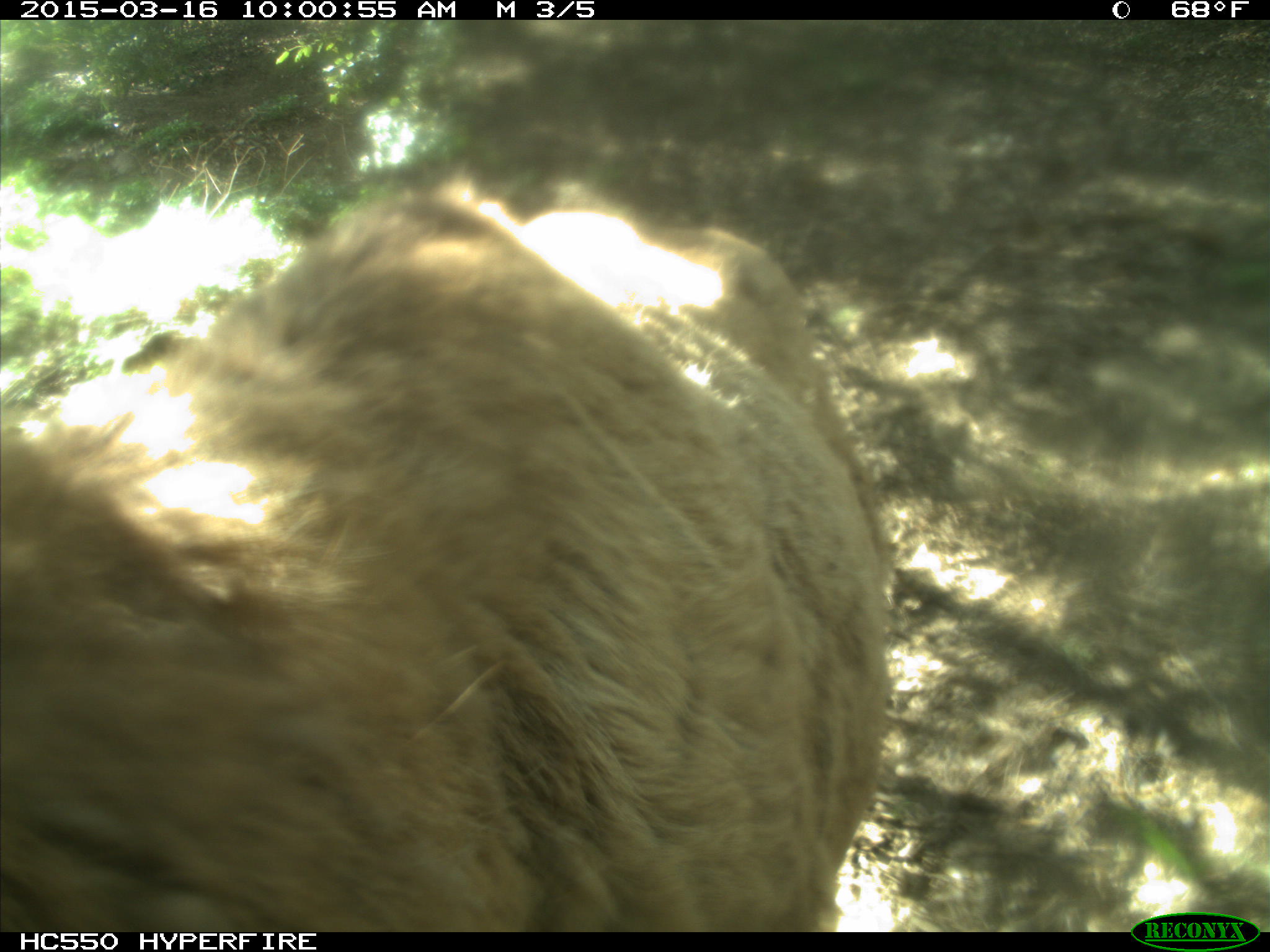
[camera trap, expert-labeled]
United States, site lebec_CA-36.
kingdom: Animalia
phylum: Chordata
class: Mammalia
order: Artiodactyla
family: Cervidae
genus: Cervus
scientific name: Cervus canadensis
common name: elk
Cervus canadensis (elk).